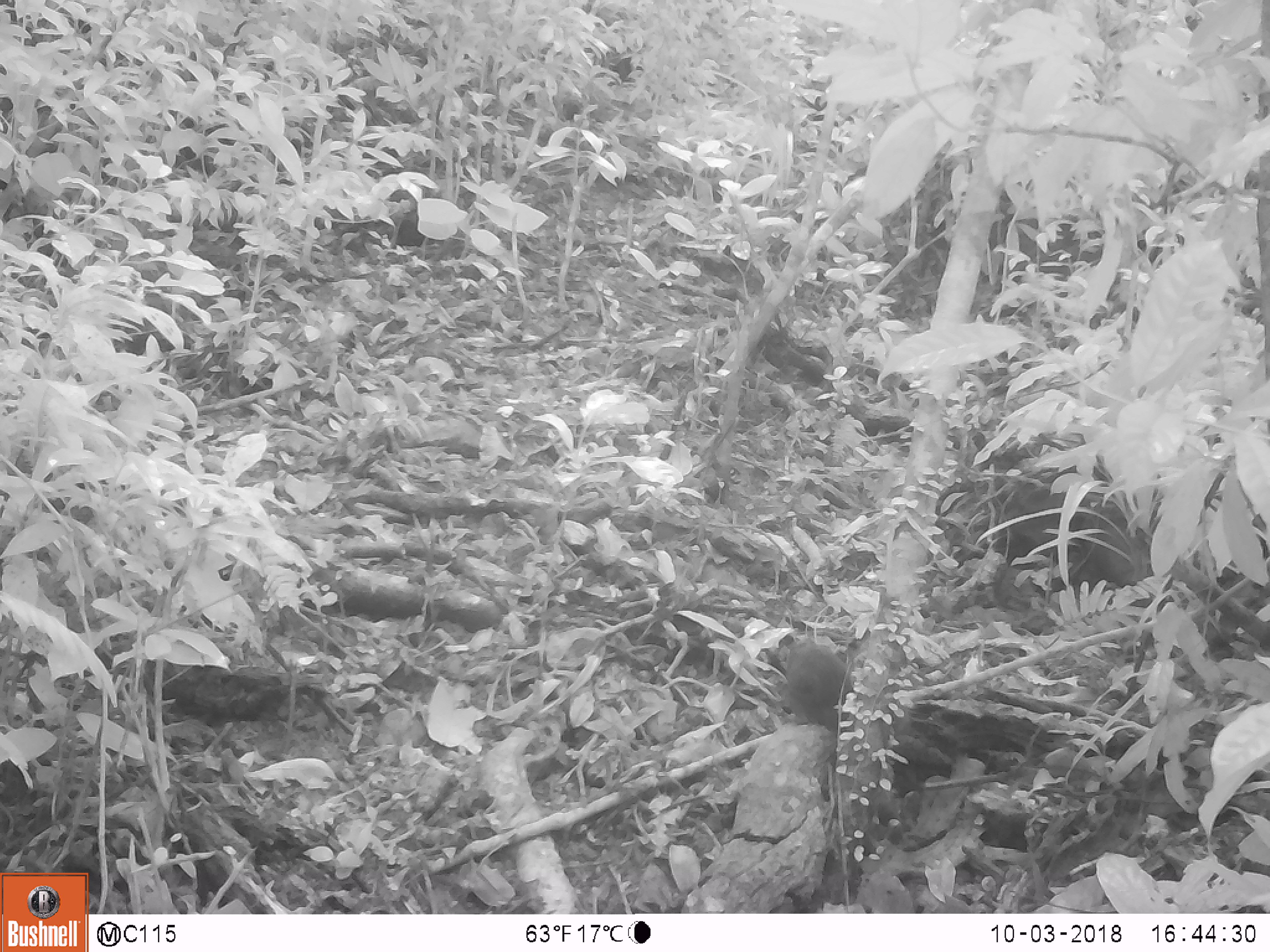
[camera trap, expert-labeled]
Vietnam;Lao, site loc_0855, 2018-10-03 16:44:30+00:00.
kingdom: Animalia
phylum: Chordata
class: Mammalia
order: Rodentia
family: Sciuridae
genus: Dremomys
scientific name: Dremomys rufigenis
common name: red-cheeked squirrel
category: red cheeked squirrel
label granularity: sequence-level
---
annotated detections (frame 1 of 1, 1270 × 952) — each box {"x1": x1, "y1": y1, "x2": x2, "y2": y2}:
red cheeked squirrel: {"x1": 784, "y1": 641, "x2": 913, "y2": 732}